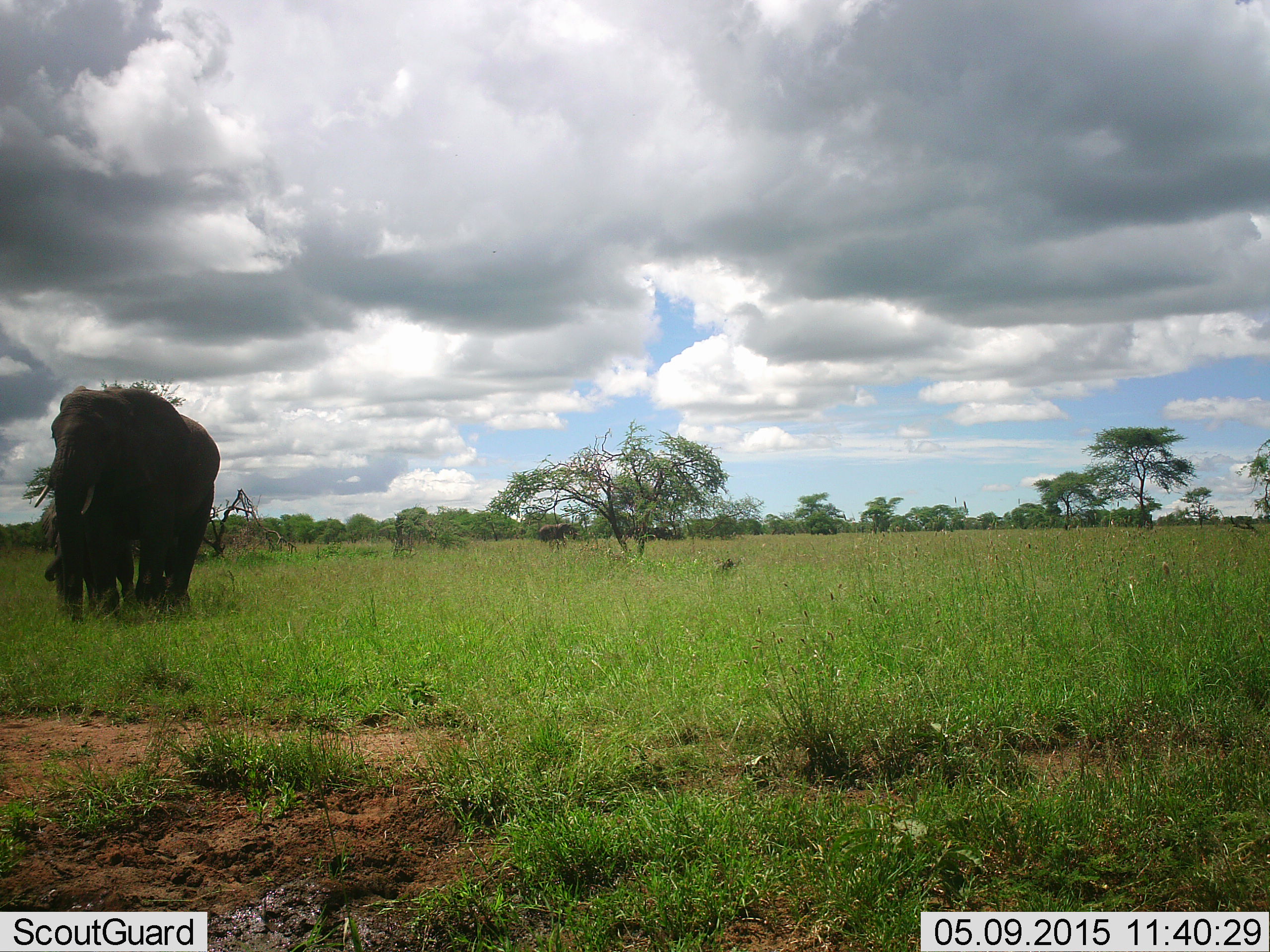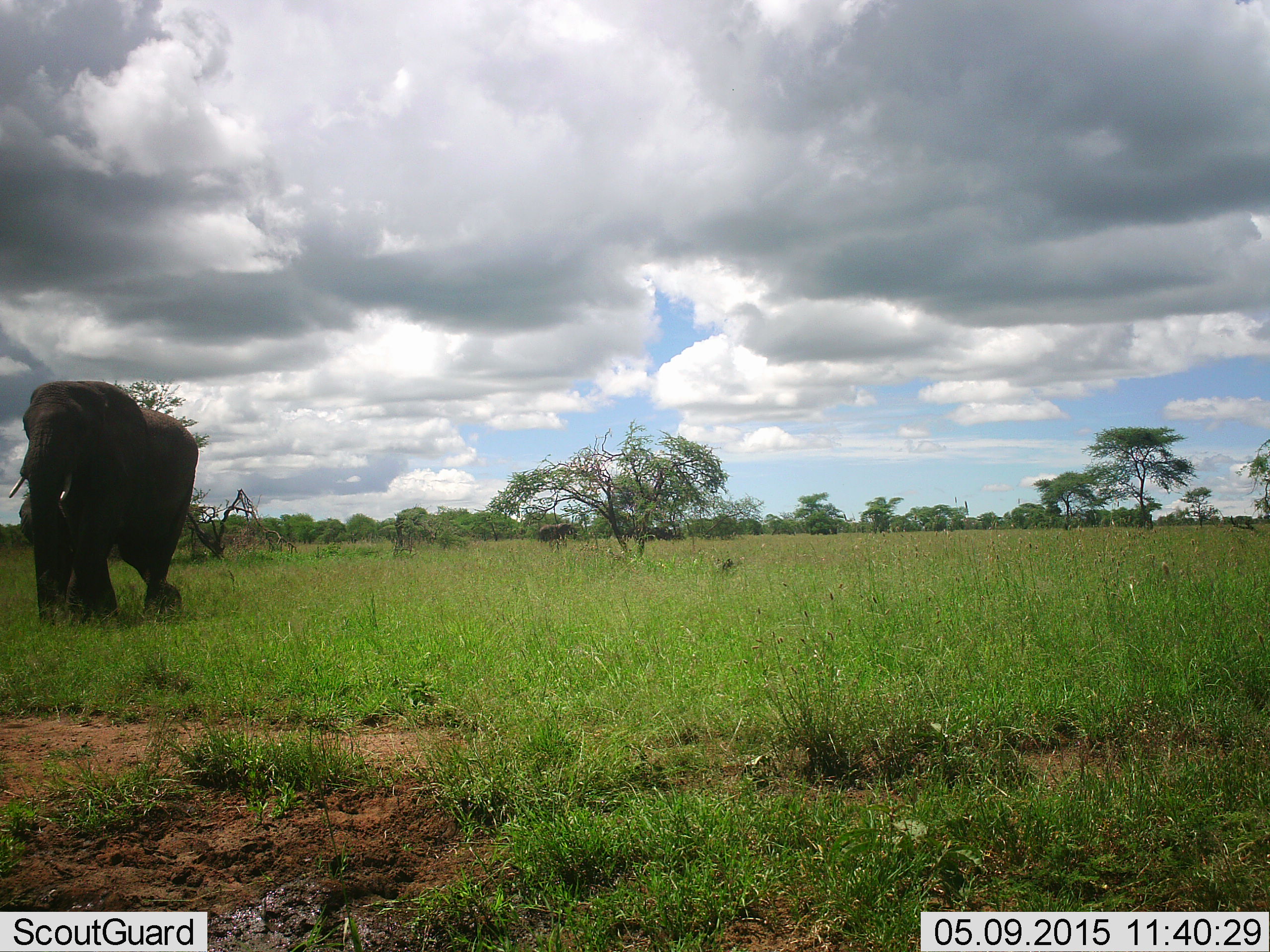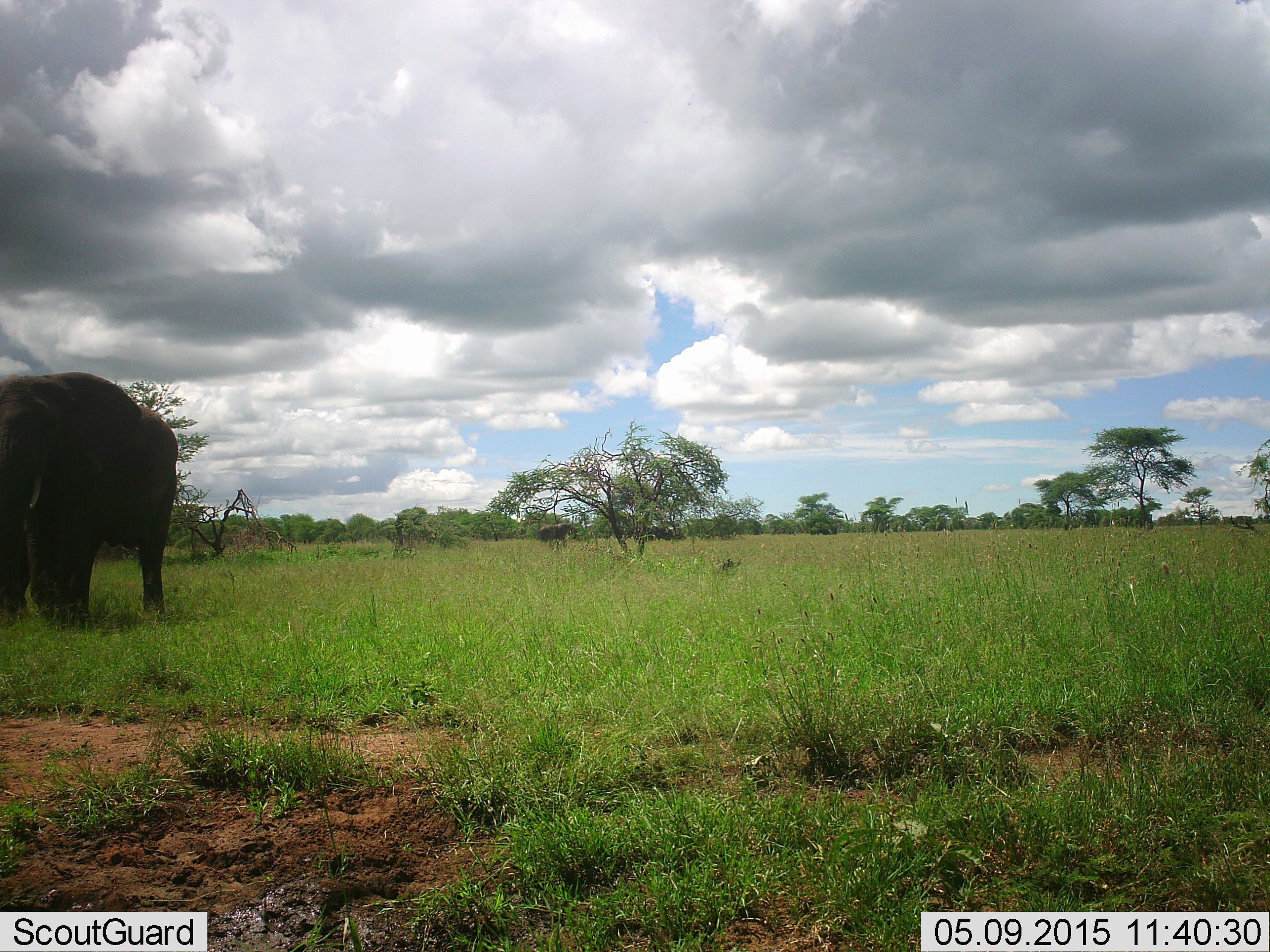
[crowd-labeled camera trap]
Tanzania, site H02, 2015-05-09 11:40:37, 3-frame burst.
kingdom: Animalia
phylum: Chordata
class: Mammalia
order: Proboscidea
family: Elephantidae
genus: Loxodonta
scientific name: Loxodonta africana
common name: african bush elephant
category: elephant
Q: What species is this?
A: Elephant (african bush elephant) (Loxodonta africana).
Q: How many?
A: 2.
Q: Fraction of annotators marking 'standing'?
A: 30%.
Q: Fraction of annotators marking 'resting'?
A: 0%.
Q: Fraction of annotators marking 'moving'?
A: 100%.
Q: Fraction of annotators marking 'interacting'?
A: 0%.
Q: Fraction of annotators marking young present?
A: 40%.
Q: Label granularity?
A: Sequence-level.